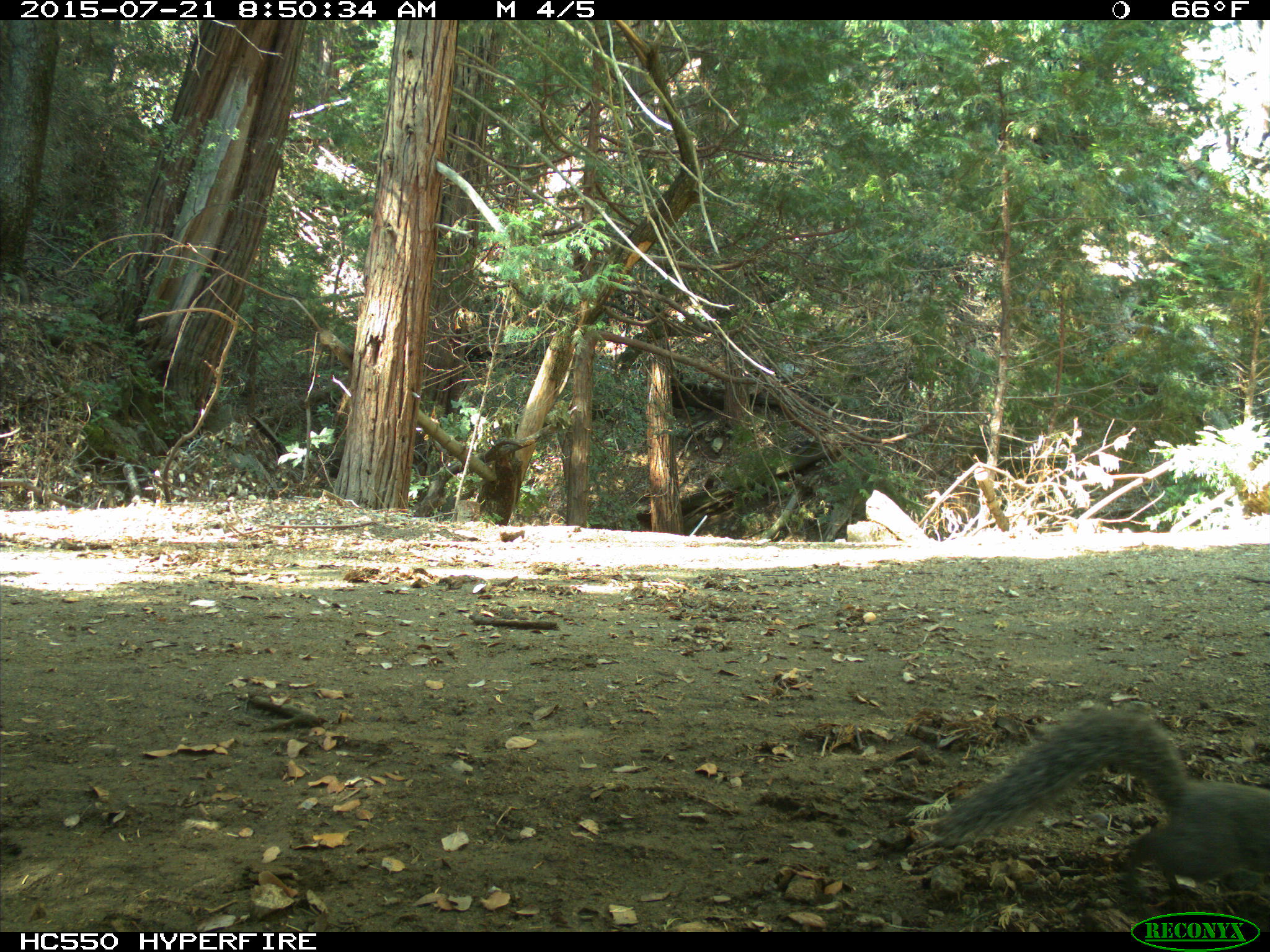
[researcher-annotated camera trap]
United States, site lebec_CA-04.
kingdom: Animalia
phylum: Chordata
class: Mammalia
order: Rodentia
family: Sciuridae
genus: Sciurus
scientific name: Sciurus carolinensis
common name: eastern gray squirrel